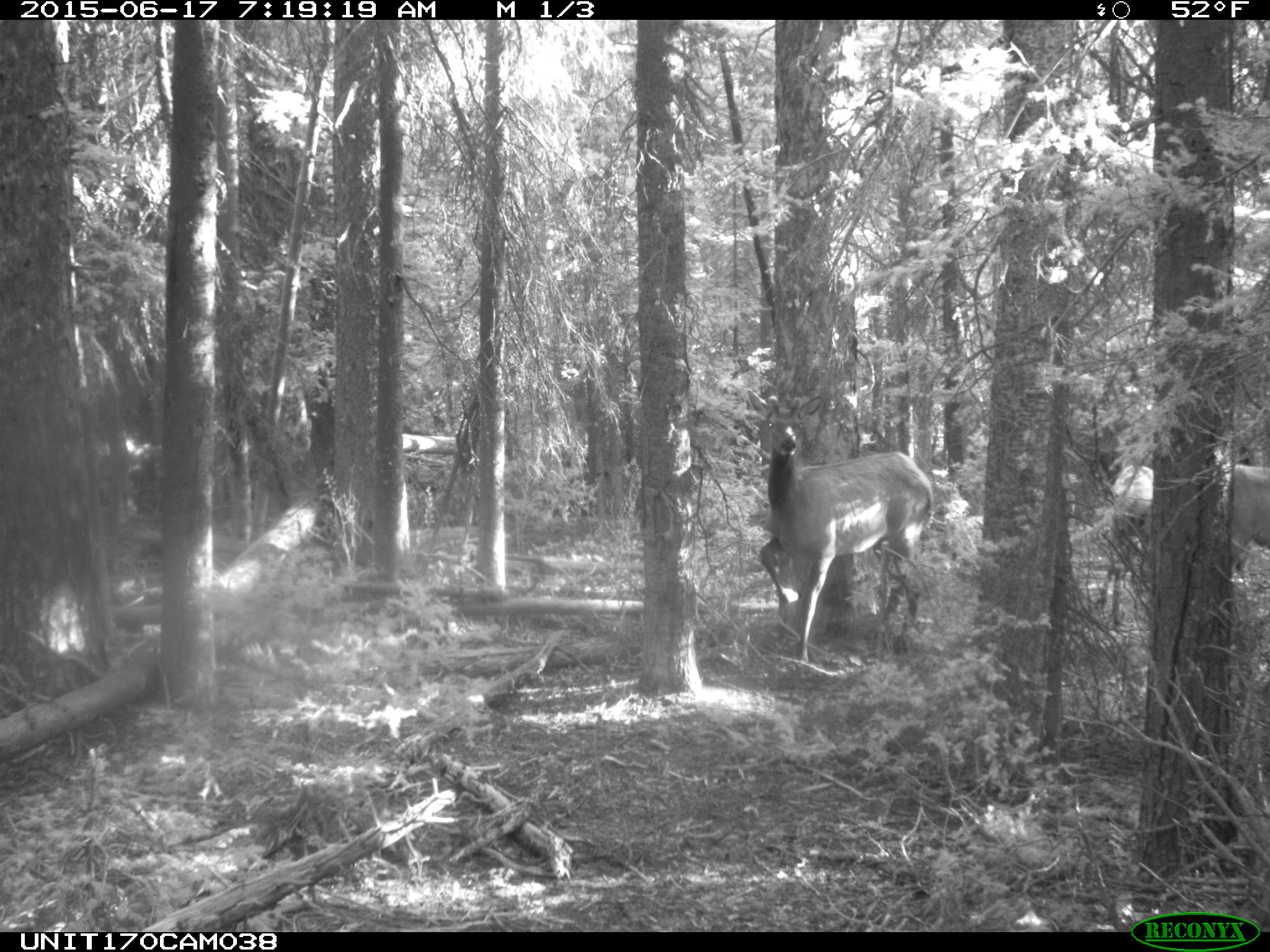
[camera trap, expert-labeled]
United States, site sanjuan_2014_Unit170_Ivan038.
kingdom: Animalia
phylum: Chordata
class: Mammalia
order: Artiodactyla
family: Cervidae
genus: Cervus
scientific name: Cervus elaphus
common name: red deer